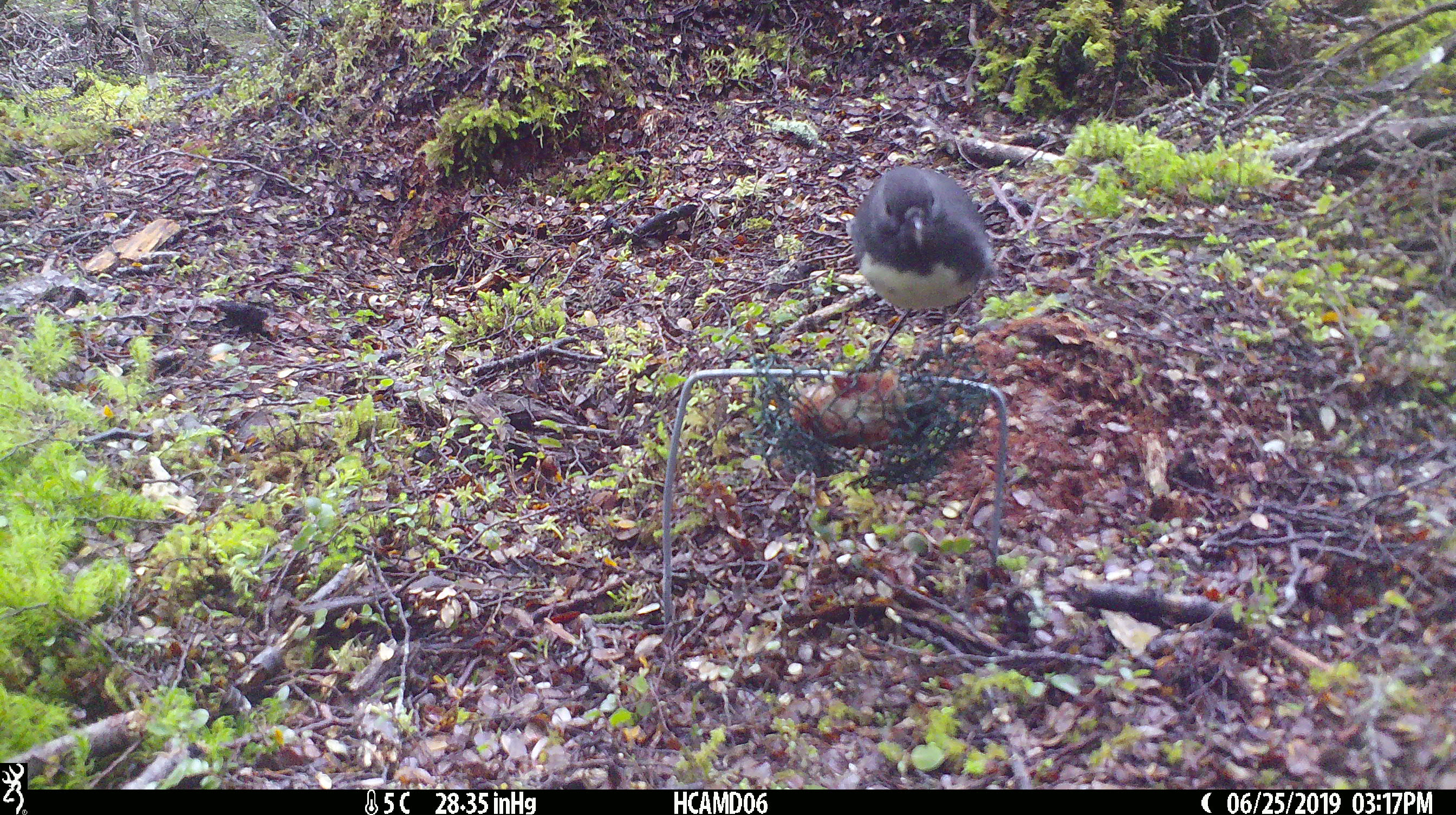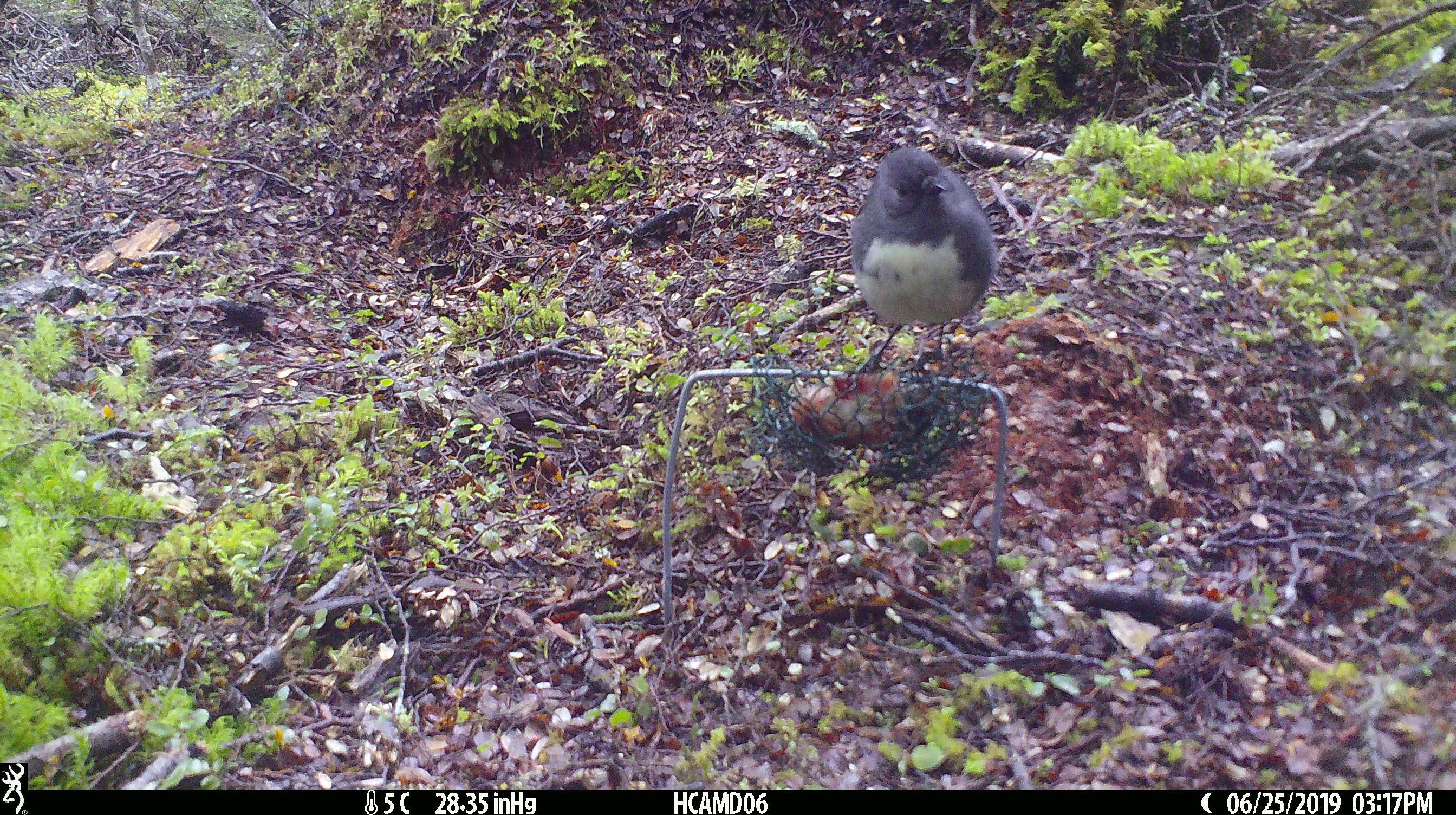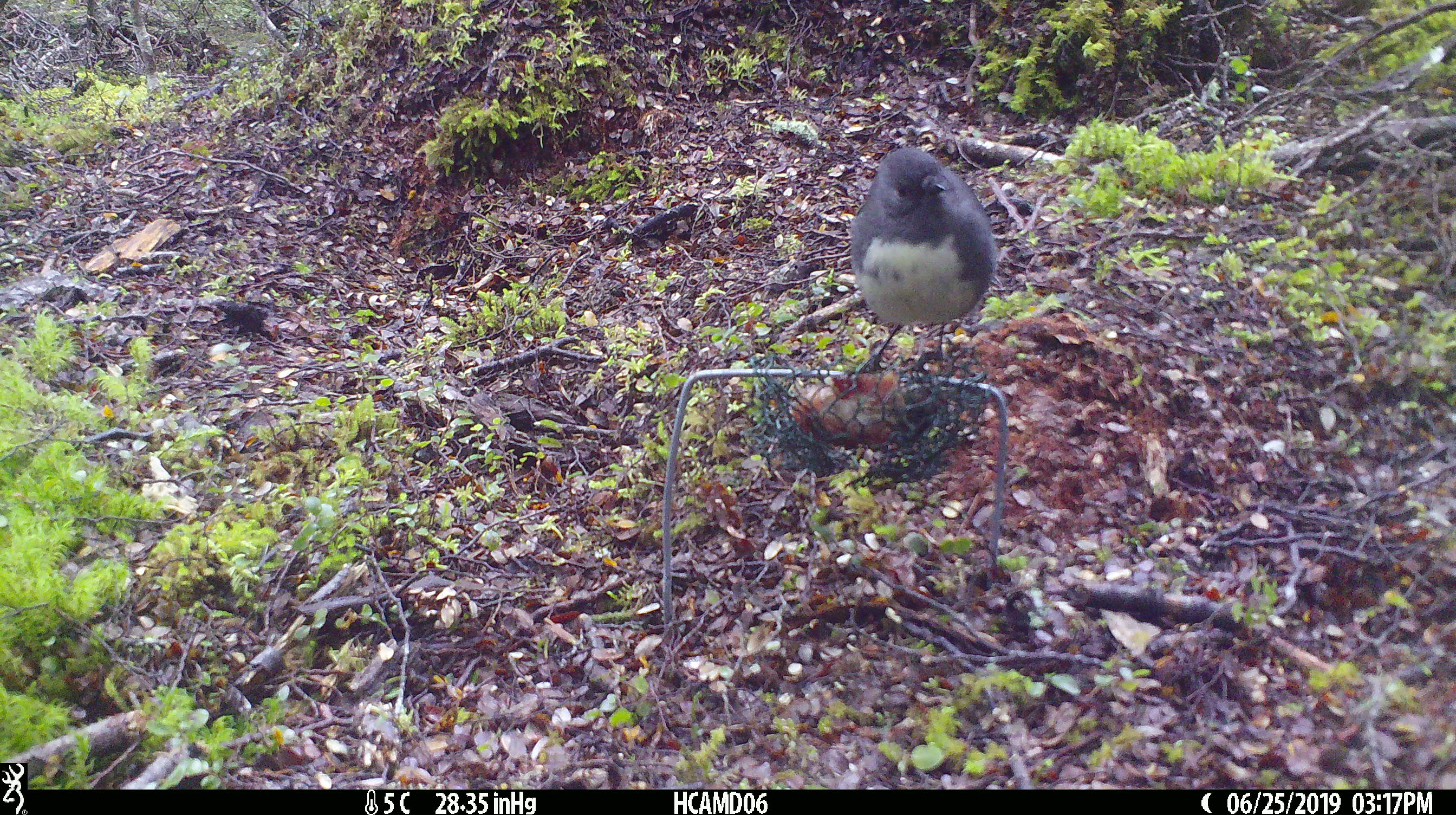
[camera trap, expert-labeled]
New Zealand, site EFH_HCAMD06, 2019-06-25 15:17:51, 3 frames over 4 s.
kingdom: Animalia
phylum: Chordata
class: Aves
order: Passeriformes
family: Petroicidae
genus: Petroica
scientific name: Petroica australis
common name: new zealand robin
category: robin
Robin (new zealand robin) (Petroica australis).